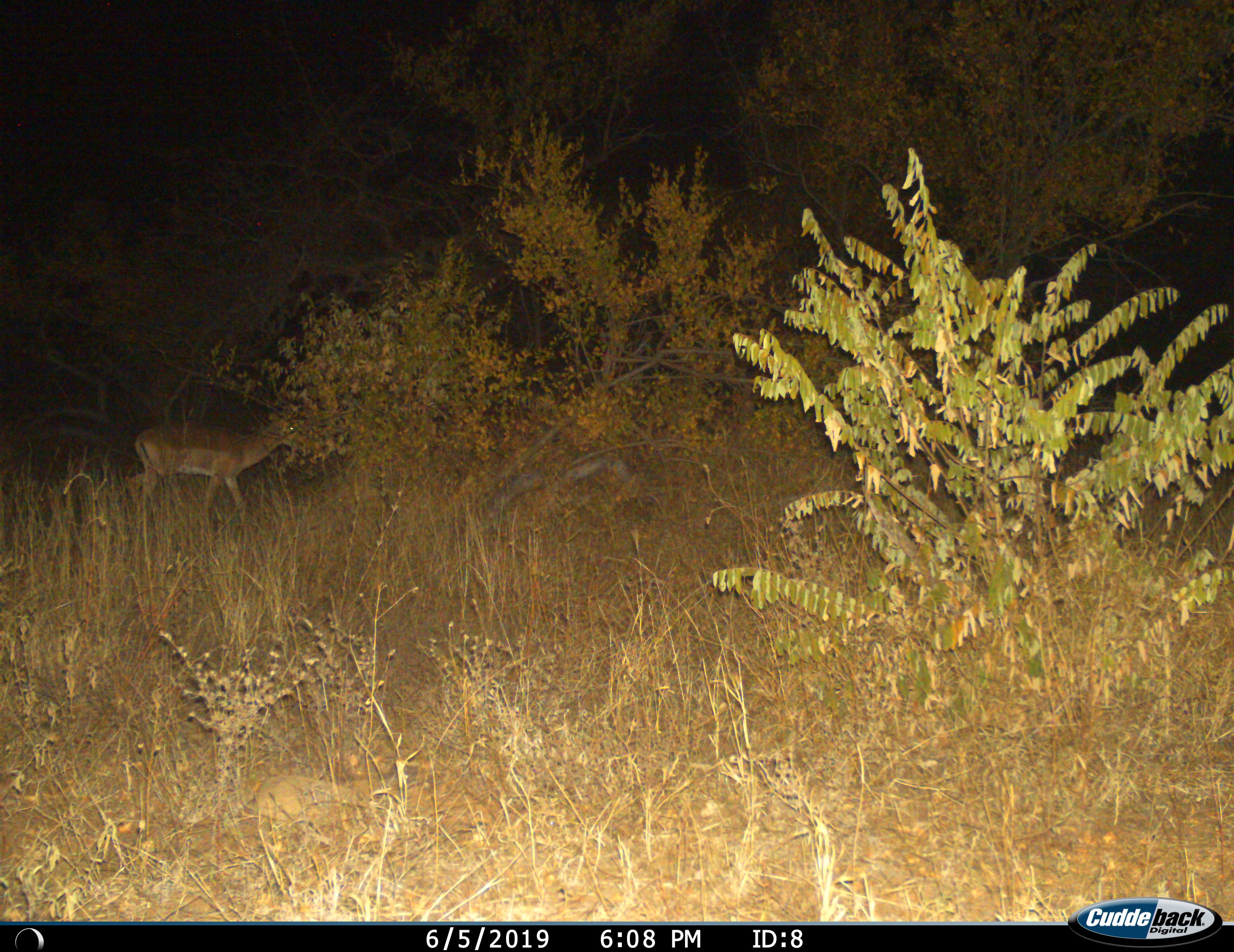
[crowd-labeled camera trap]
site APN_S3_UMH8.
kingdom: Animalia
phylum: Chordata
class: Mammalia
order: Artiodactyla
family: Bovidae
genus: Aepyceros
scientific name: Aepyceros melampus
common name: impala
Impala (Aepyceros melampus), count 1. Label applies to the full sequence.